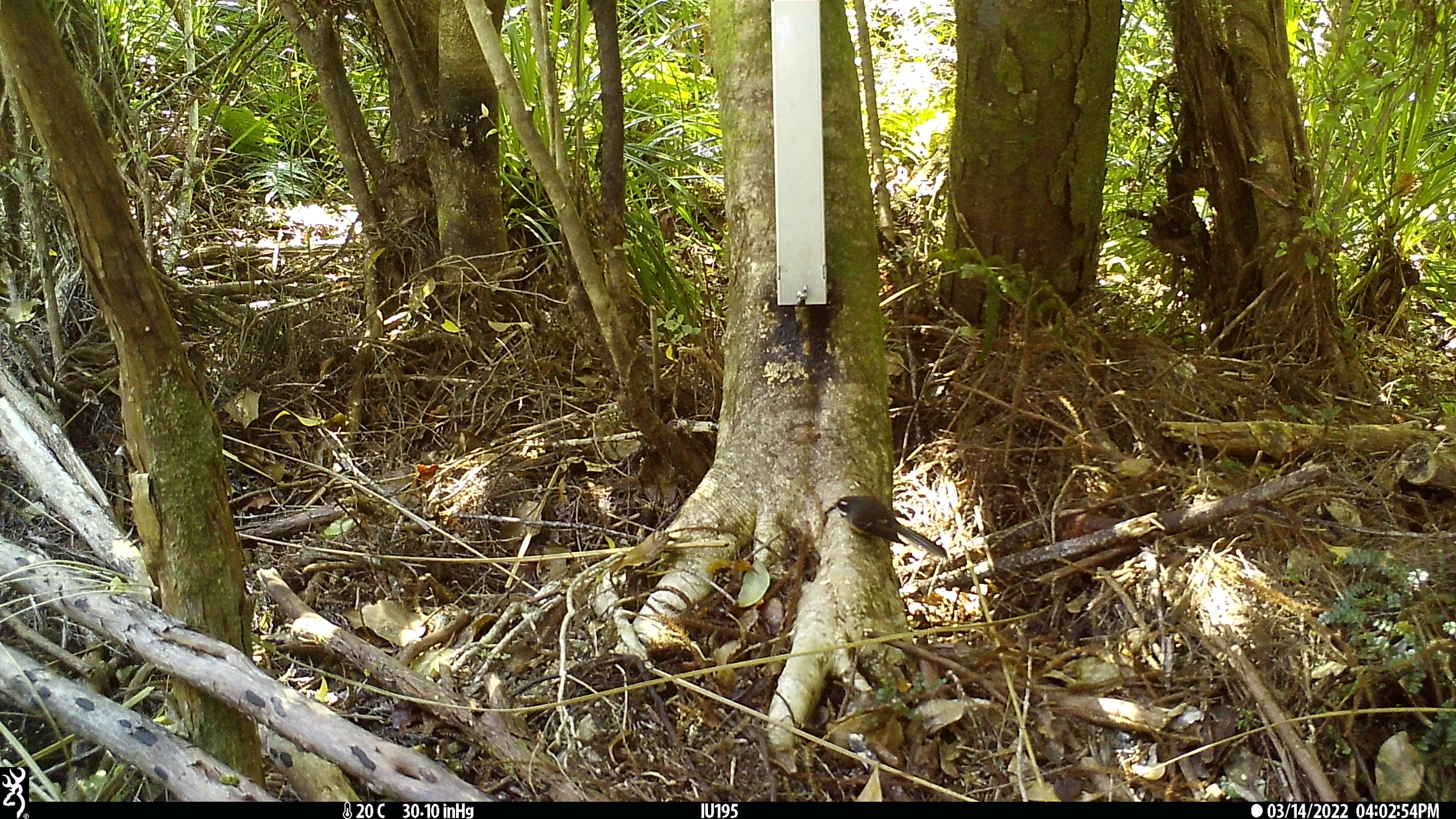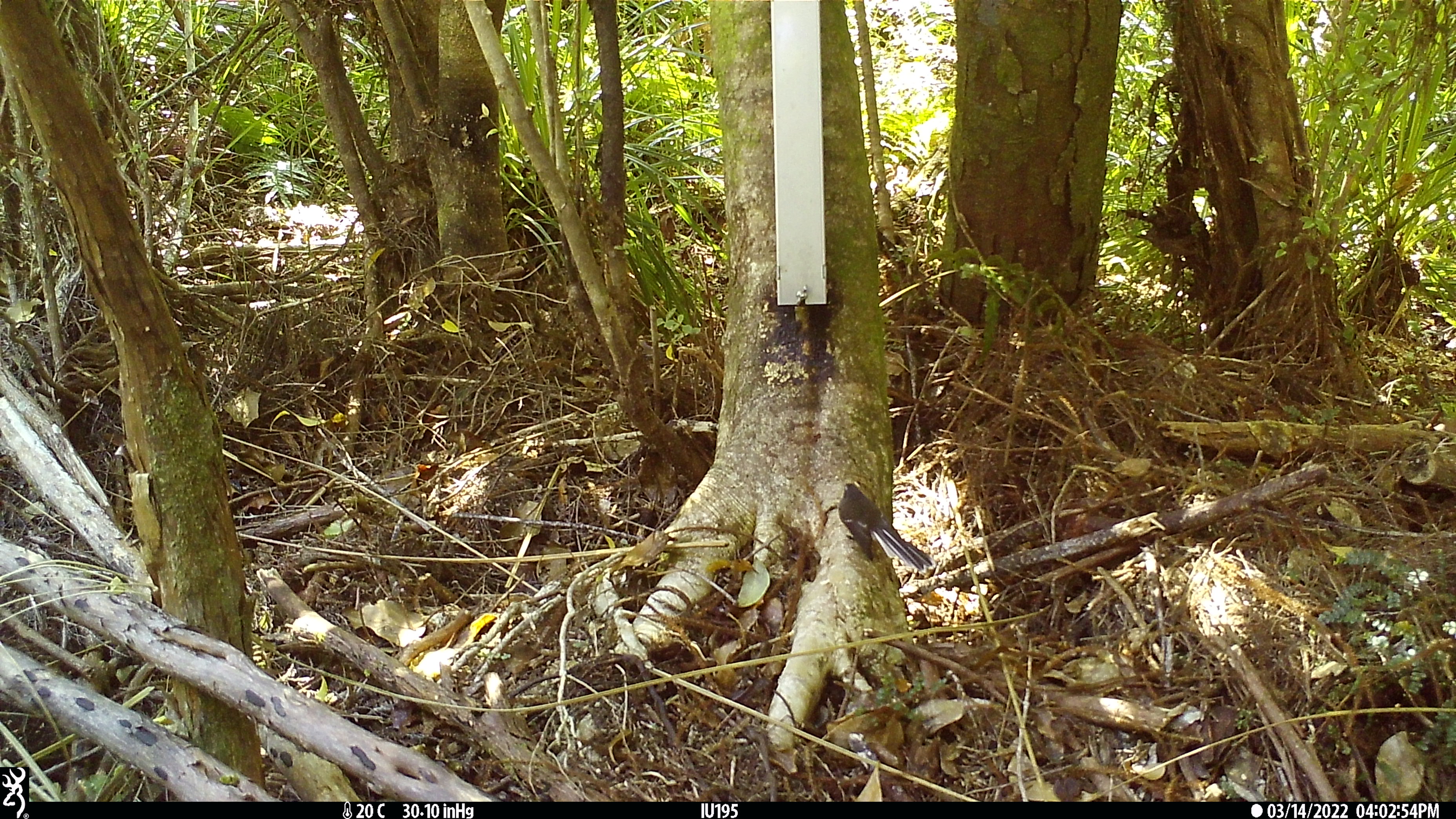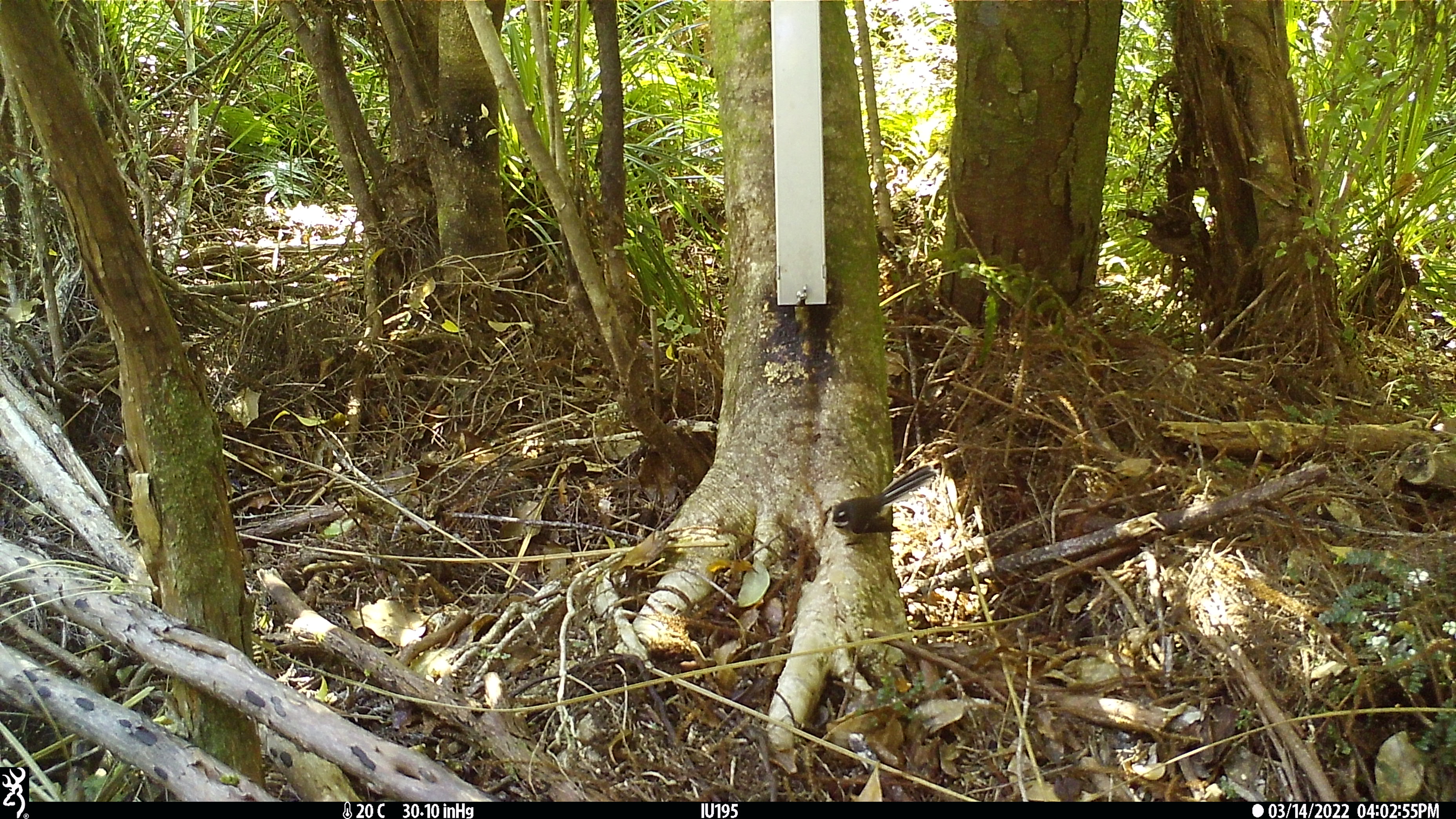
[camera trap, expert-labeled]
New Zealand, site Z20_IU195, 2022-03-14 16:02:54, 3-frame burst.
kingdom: Animalia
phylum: Chordata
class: Aves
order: Passeriformes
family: Rhipiduridae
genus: Rhipidura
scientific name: Rhipidura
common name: fantails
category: fantail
Fantail (fantails) (Rhipidura).